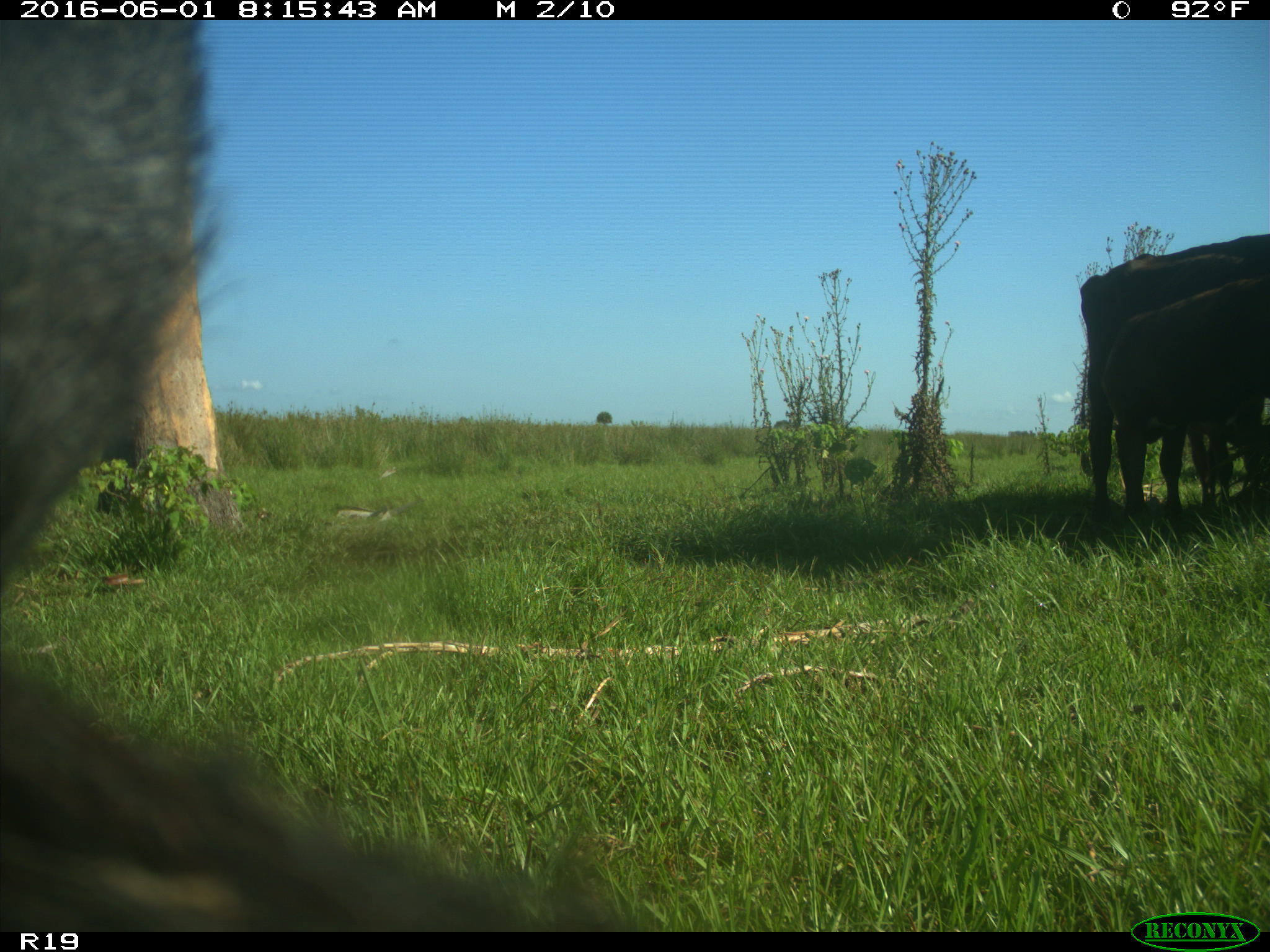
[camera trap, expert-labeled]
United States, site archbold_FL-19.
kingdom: Animalia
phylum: Chordata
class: Mammalia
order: Artiodactyla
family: Bovidae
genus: Bos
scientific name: Bos taurus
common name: domestic cow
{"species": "Bos taurus (domestic cow)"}